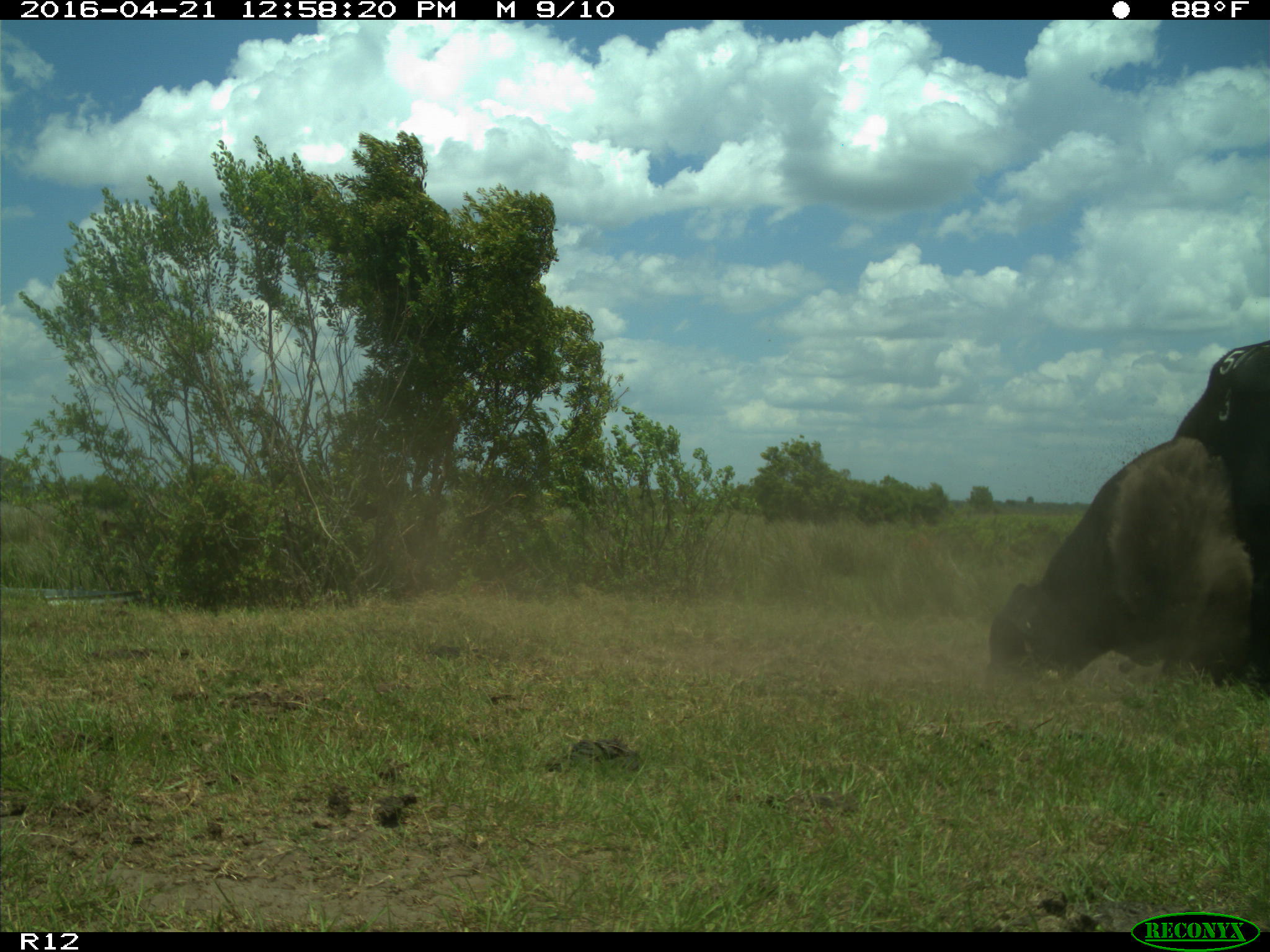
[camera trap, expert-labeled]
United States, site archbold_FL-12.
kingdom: Animalia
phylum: Chordata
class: Mammalia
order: Artiodactyla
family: Bovidae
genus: Bos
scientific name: Bos taurus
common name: domestic cow